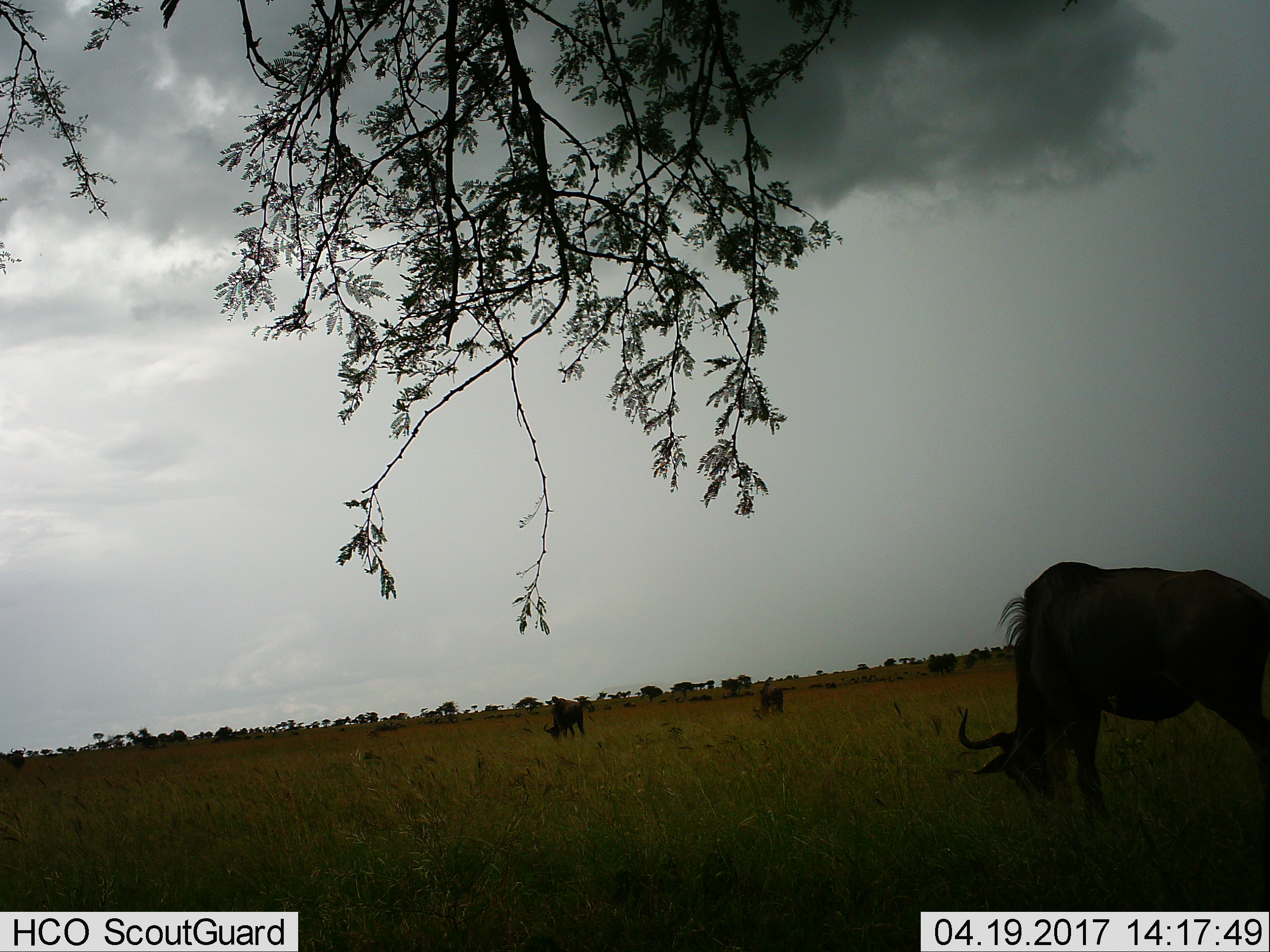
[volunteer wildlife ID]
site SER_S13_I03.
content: unidentified animal